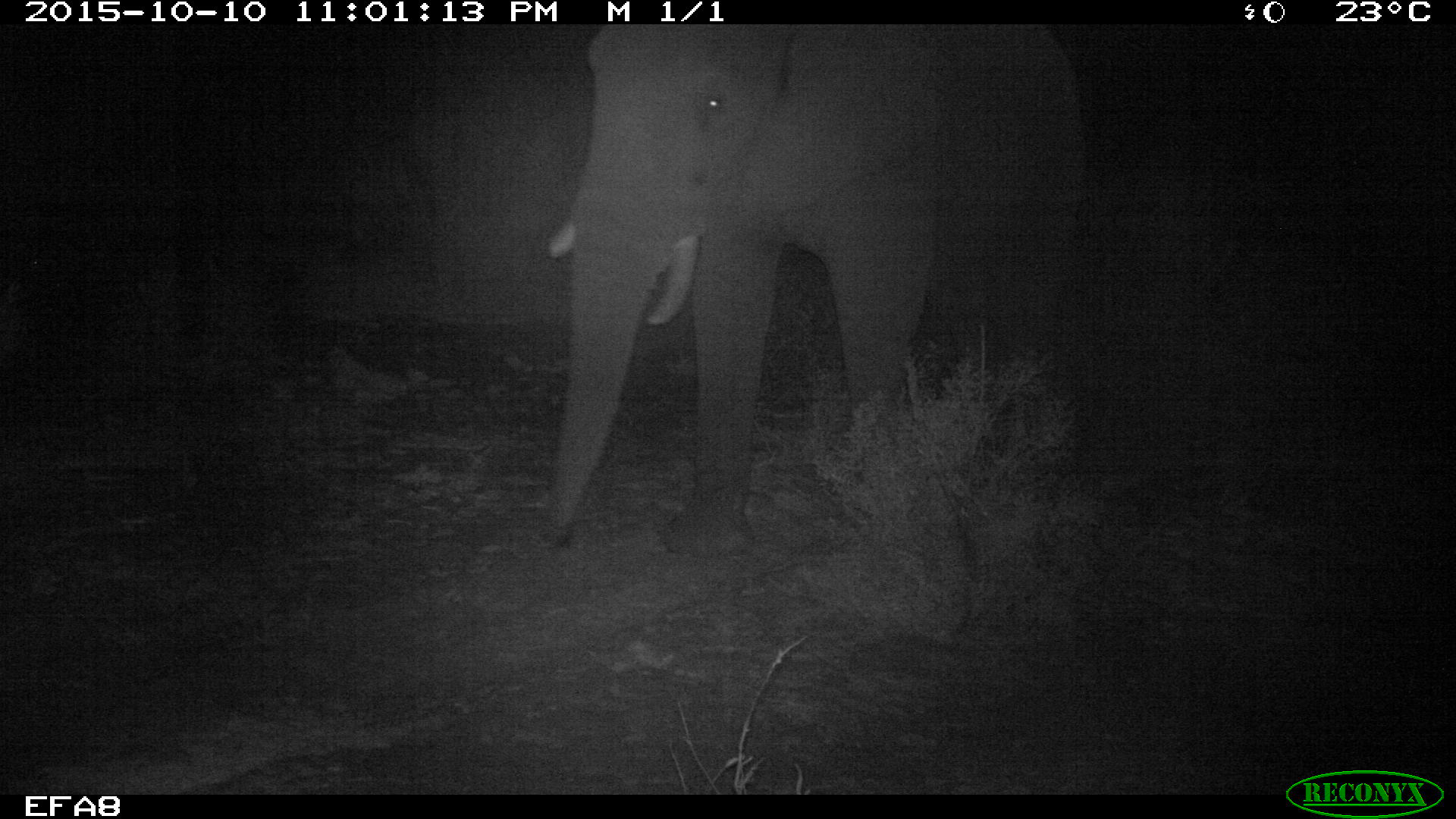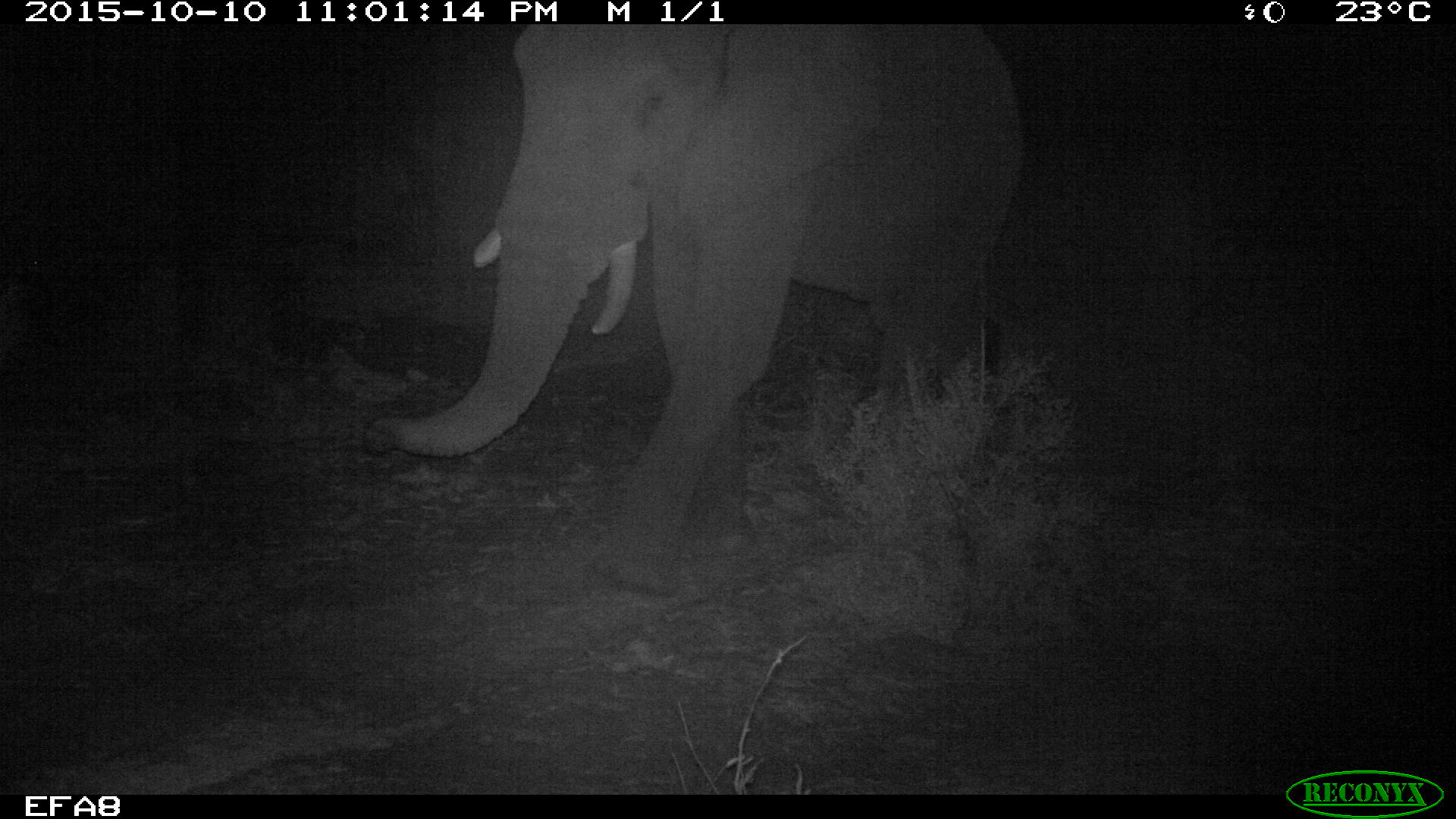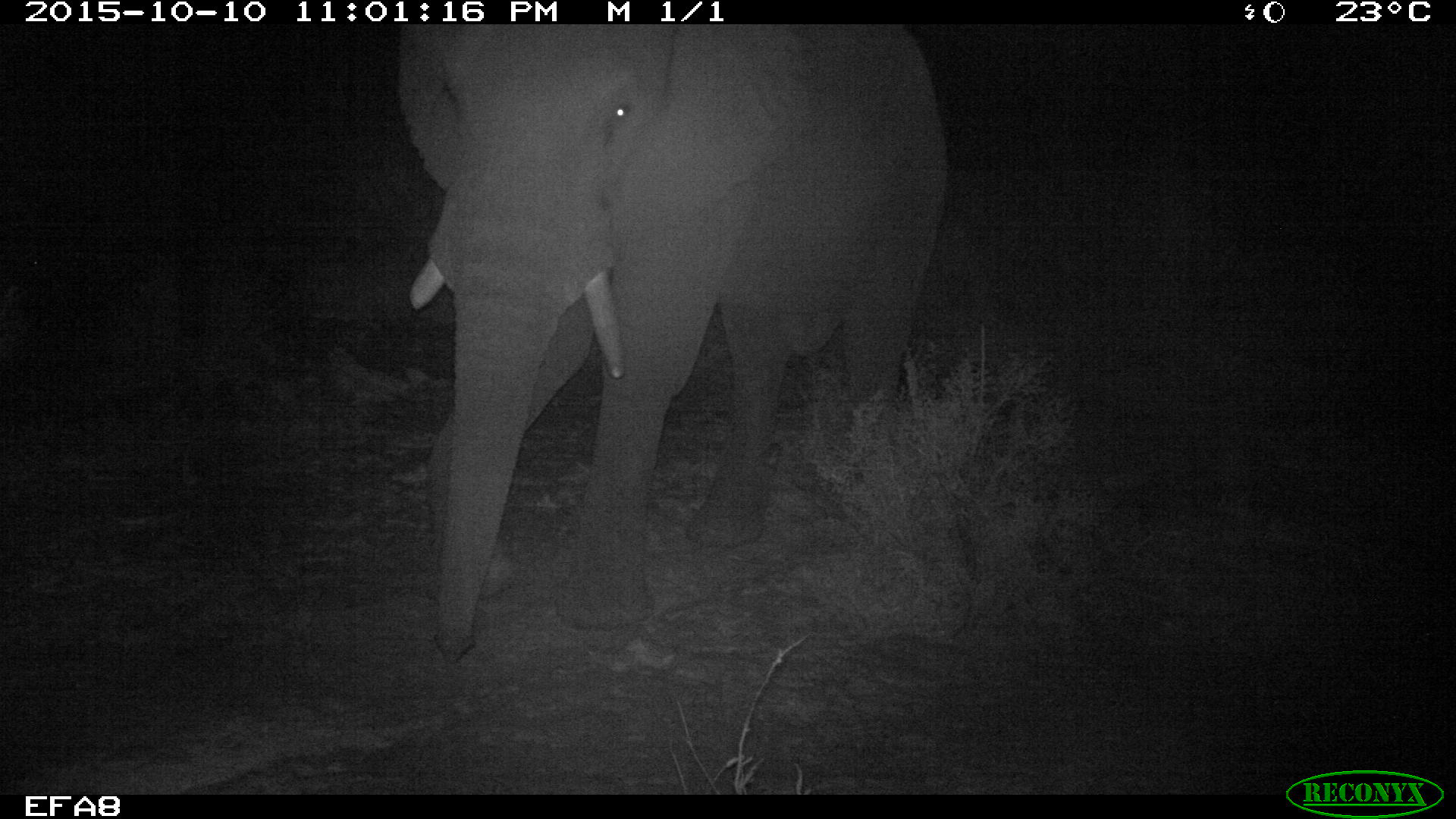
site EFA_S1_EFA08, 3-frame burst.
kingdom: Animalia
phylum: Chordata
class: Mammalia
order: Proboscidea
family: Elephantidae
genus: Loxodonta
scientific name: Loxodonta africana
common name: african bush elephant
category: elephant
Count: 1.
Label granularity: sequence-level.